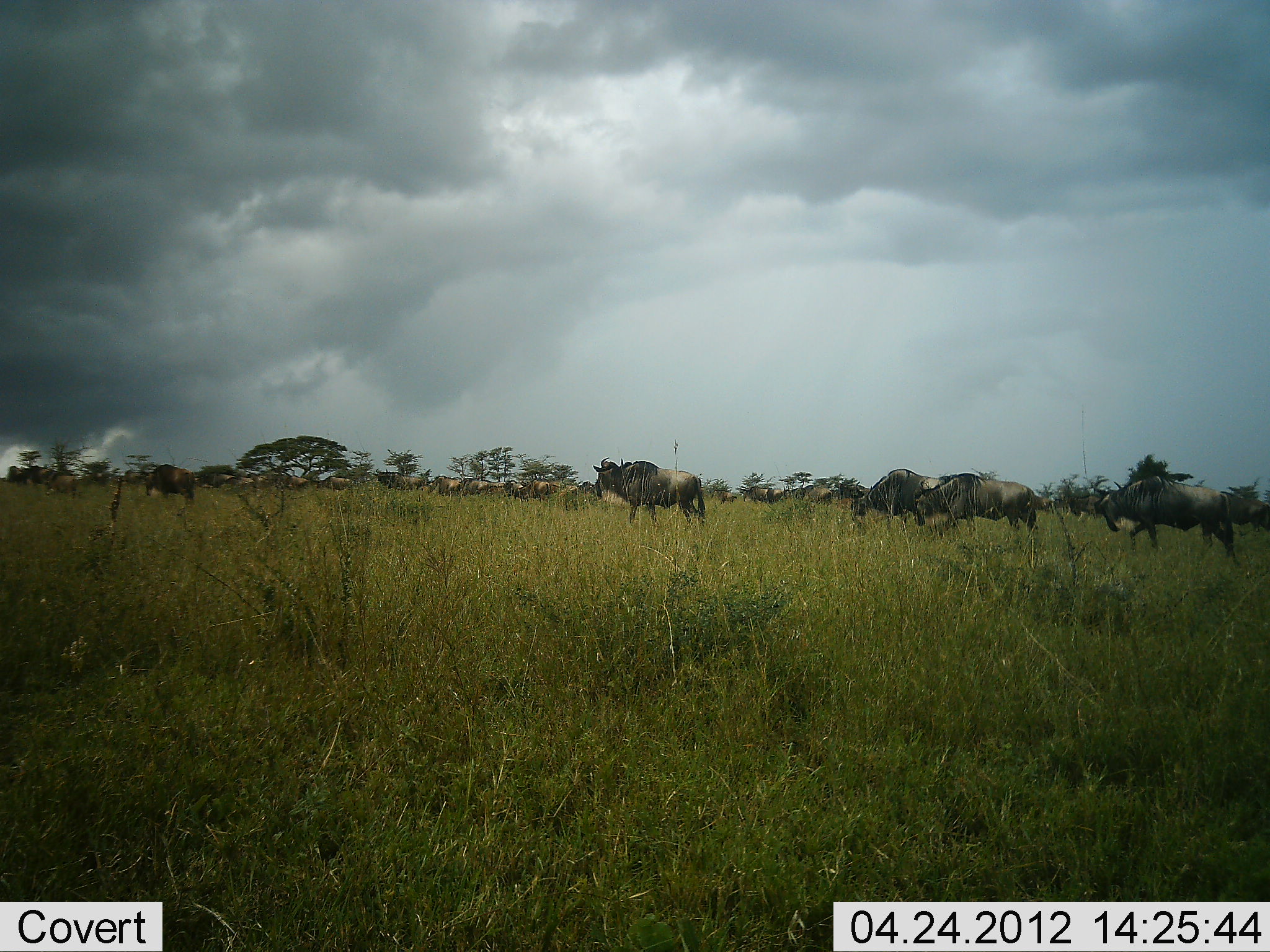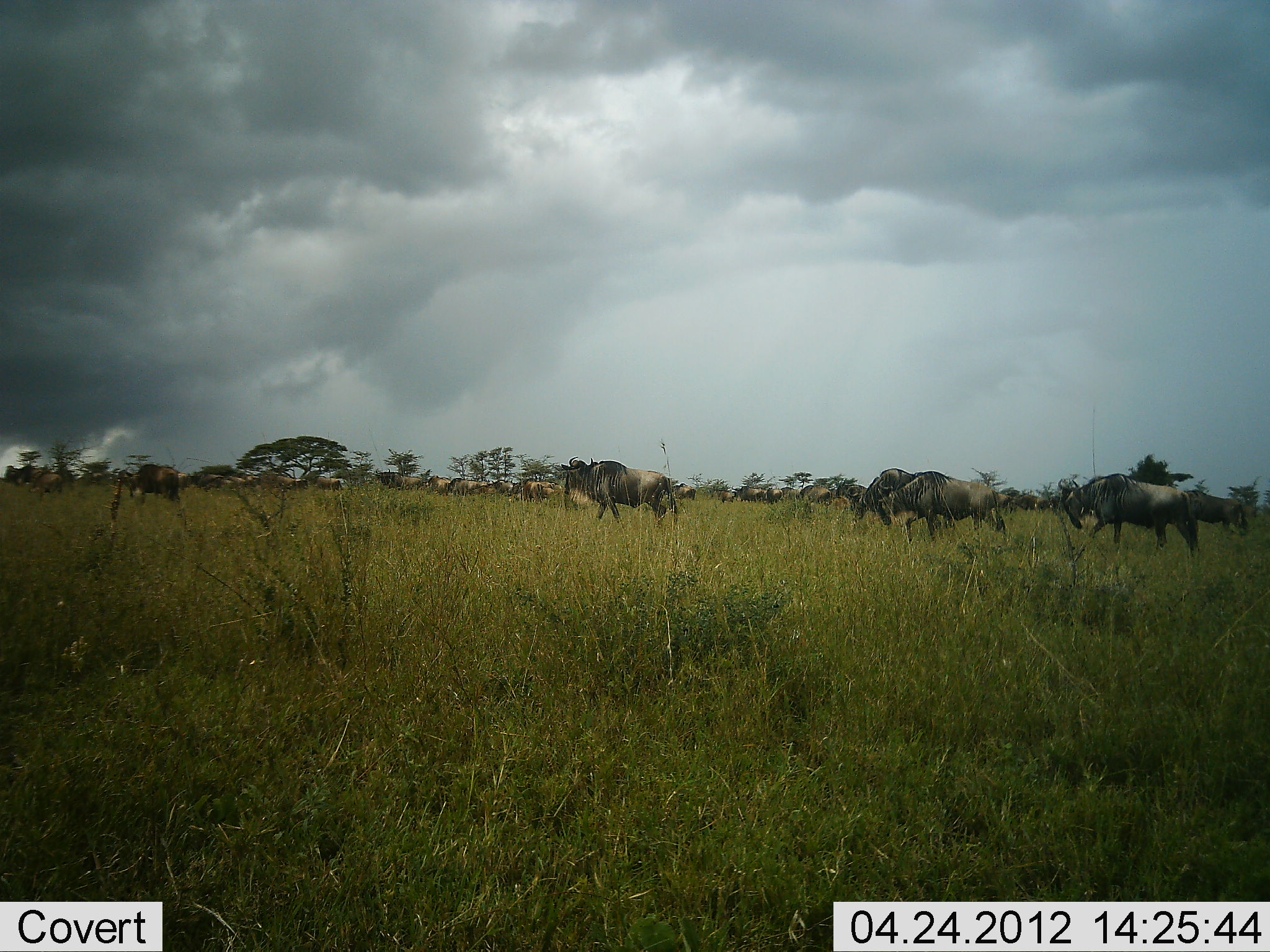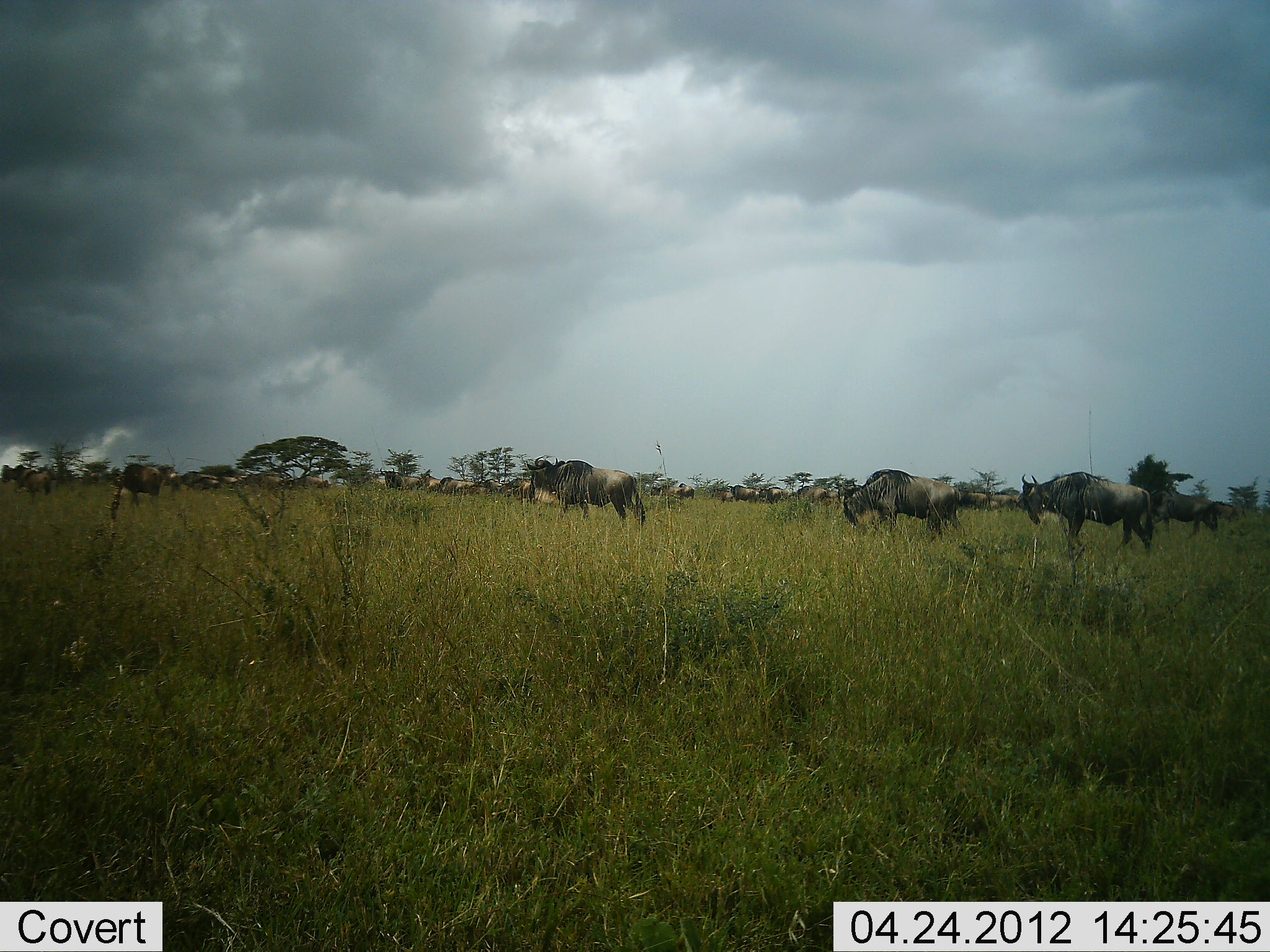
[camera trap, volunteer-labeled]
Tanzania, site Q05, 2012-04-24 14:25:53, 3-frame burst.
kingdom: Animalia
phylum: Chordata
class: Mammalia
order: Artiodactyla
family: Bovidae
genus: Connochaetes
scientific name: Connochaetes taurinus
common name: blue wildebeest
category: wildebeest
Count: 11-50.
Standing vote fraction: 0%.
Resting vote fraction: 0%.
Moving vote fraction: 100%.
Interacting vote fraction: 0%.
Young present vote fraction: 0%.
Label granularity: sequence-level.